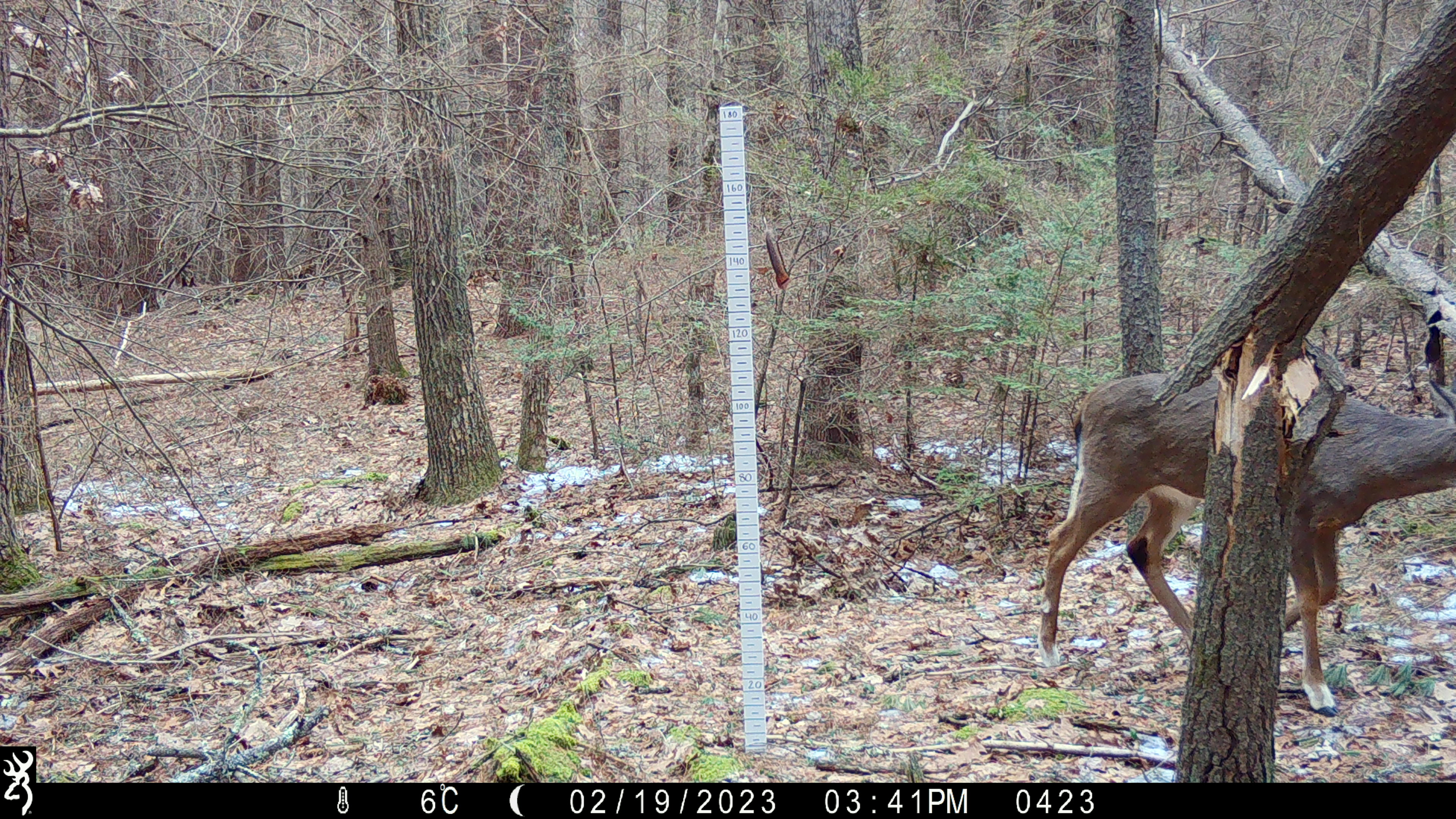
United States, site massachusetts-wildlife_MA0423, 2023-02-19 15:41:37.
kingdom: Animalia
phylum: Chordata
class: Mammalia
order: Artiodactyla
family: Cervidae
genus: Odocoileus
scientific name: Odocoileus virginianus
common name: white-tailed deer